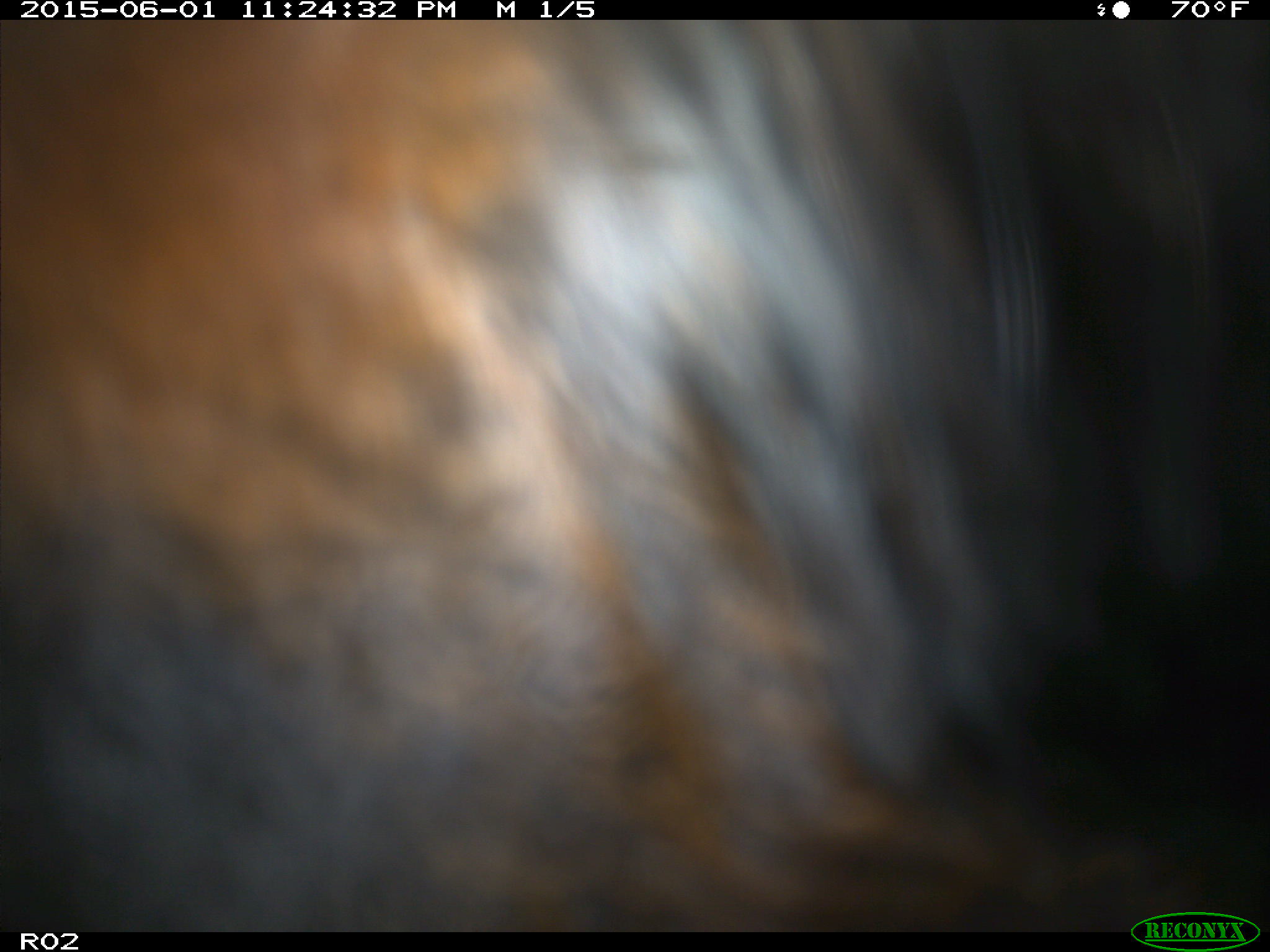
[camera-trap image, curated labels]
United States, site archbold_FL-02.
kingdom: Animalia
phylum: Chordata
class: Mammalia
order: Artiodactyla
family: Bovidae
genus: Bos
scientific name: Bos taurus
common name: domestic cow